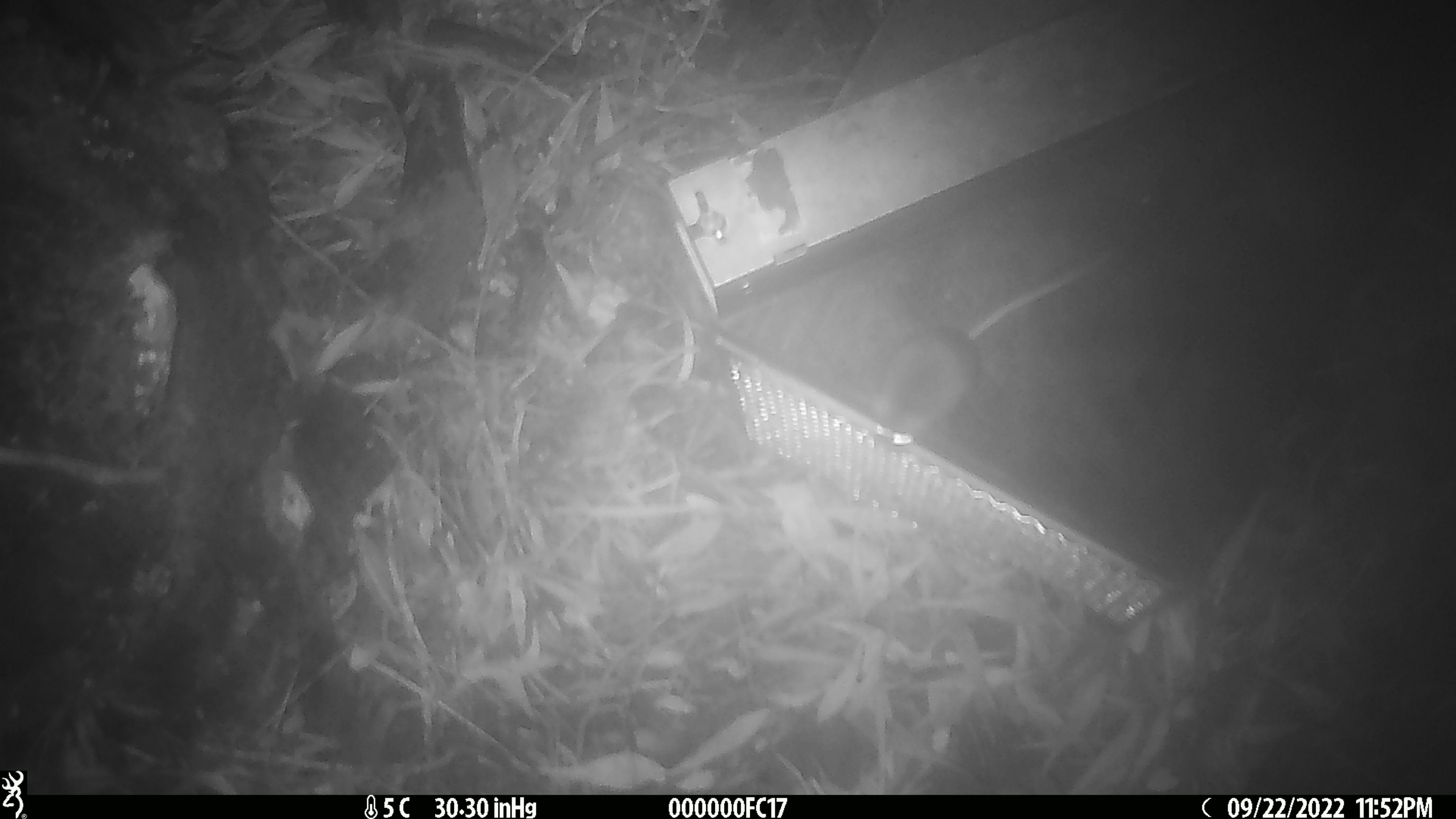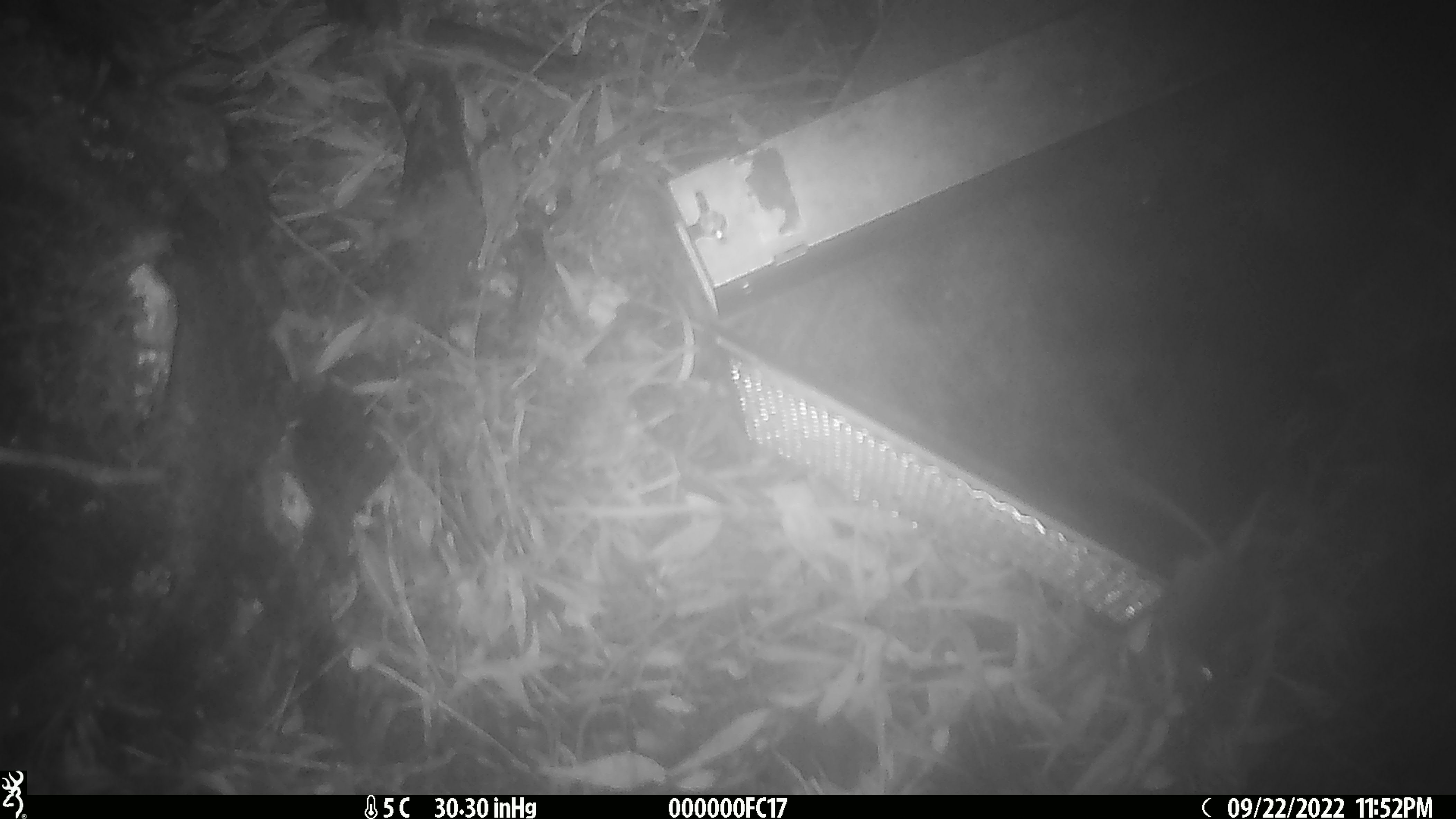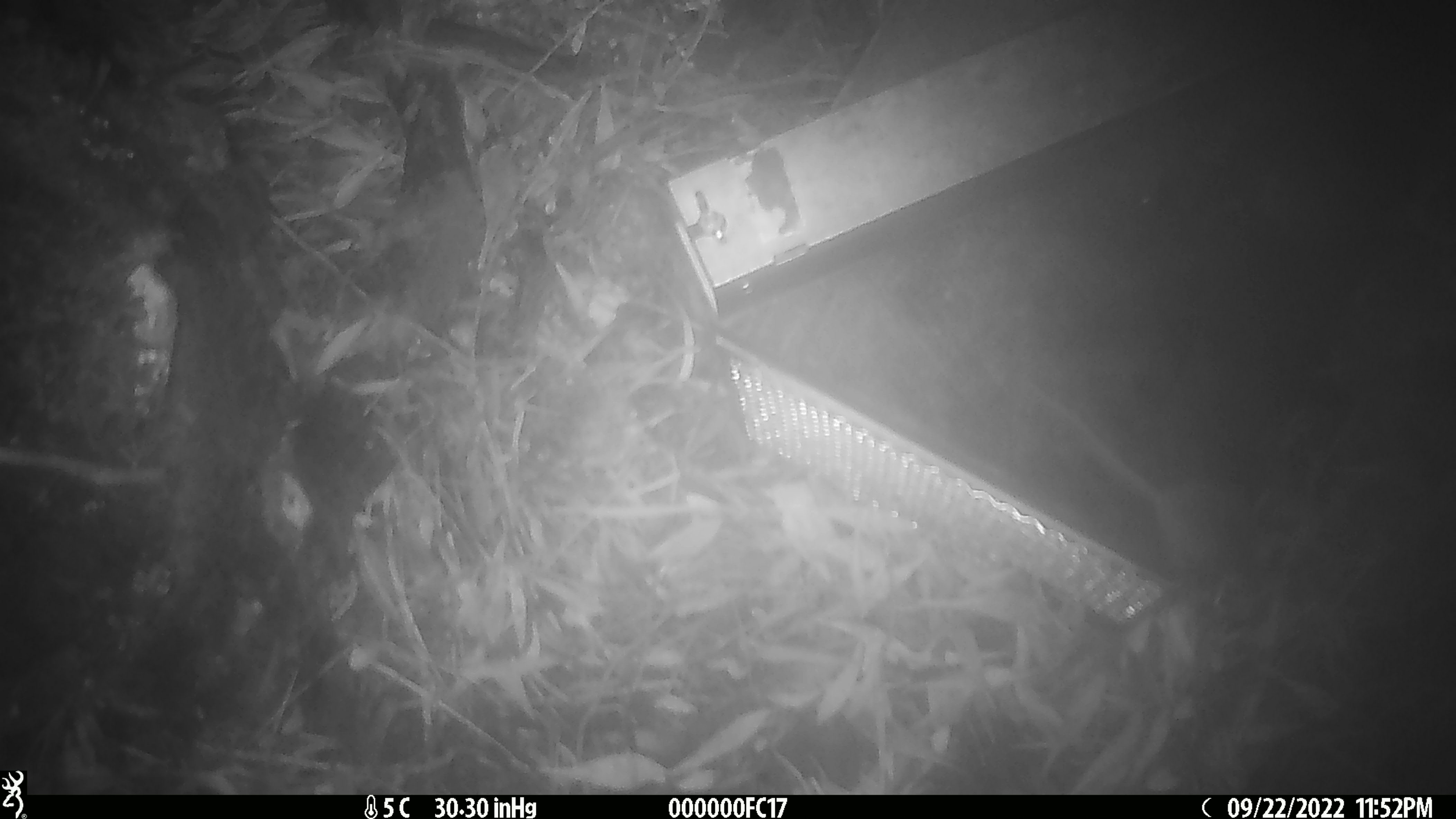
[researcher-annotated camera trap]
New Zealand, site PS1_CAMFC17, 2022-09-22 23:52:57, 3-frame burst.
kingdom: Animalia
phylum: Chordata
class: Mammalia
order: Rodentia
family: Muridae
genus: Mus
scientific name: Mus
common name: mouse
Mouse (Mus).